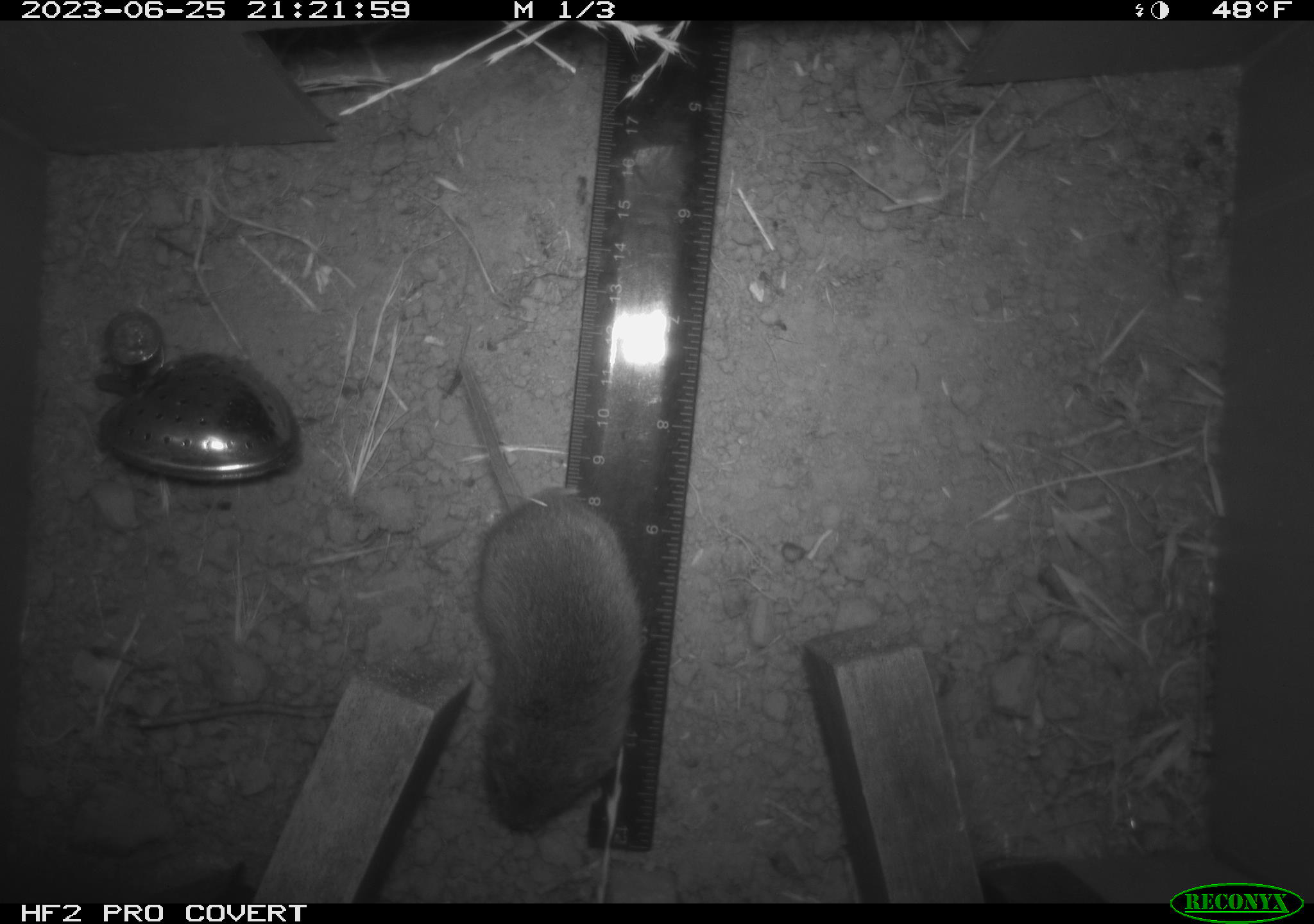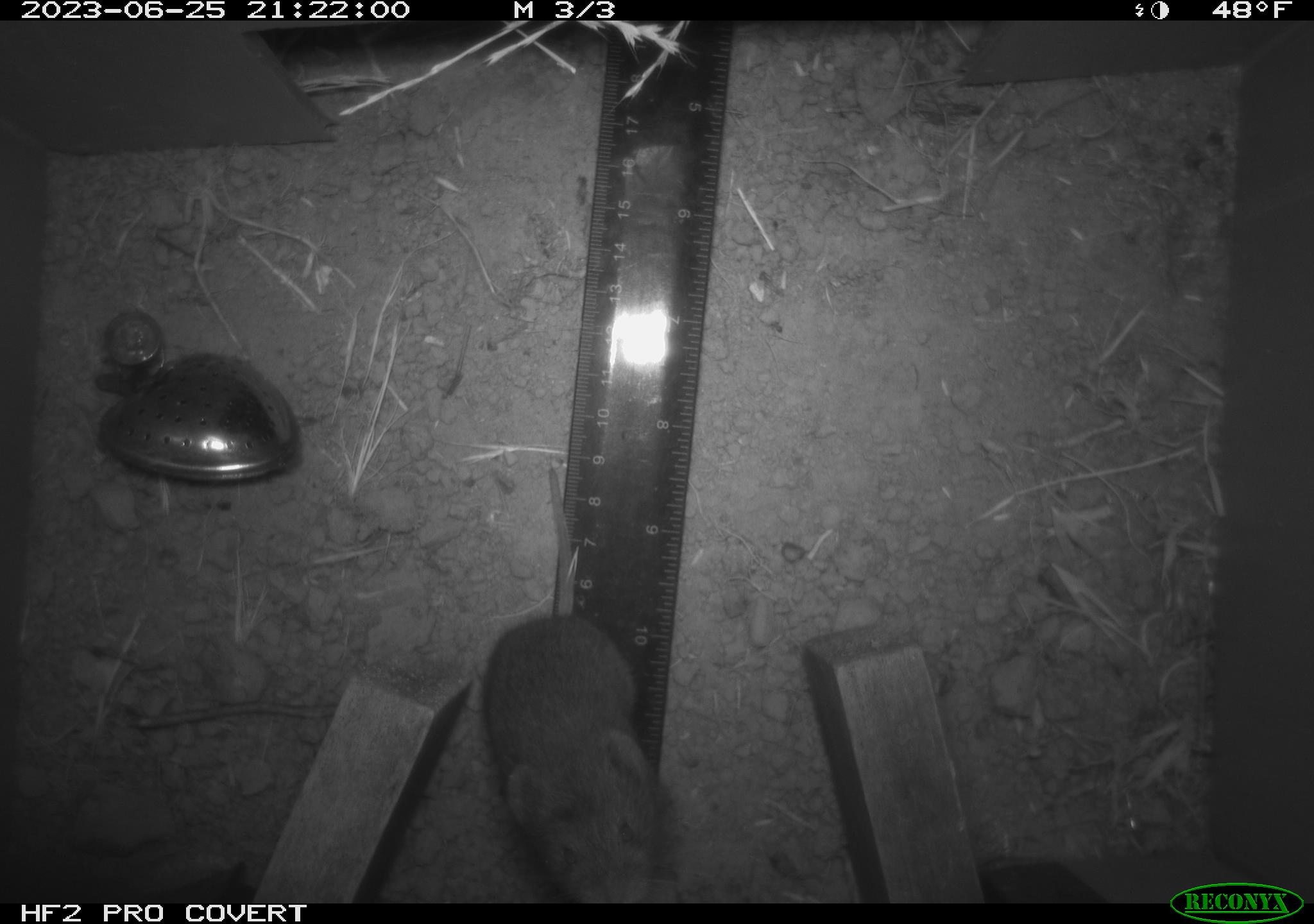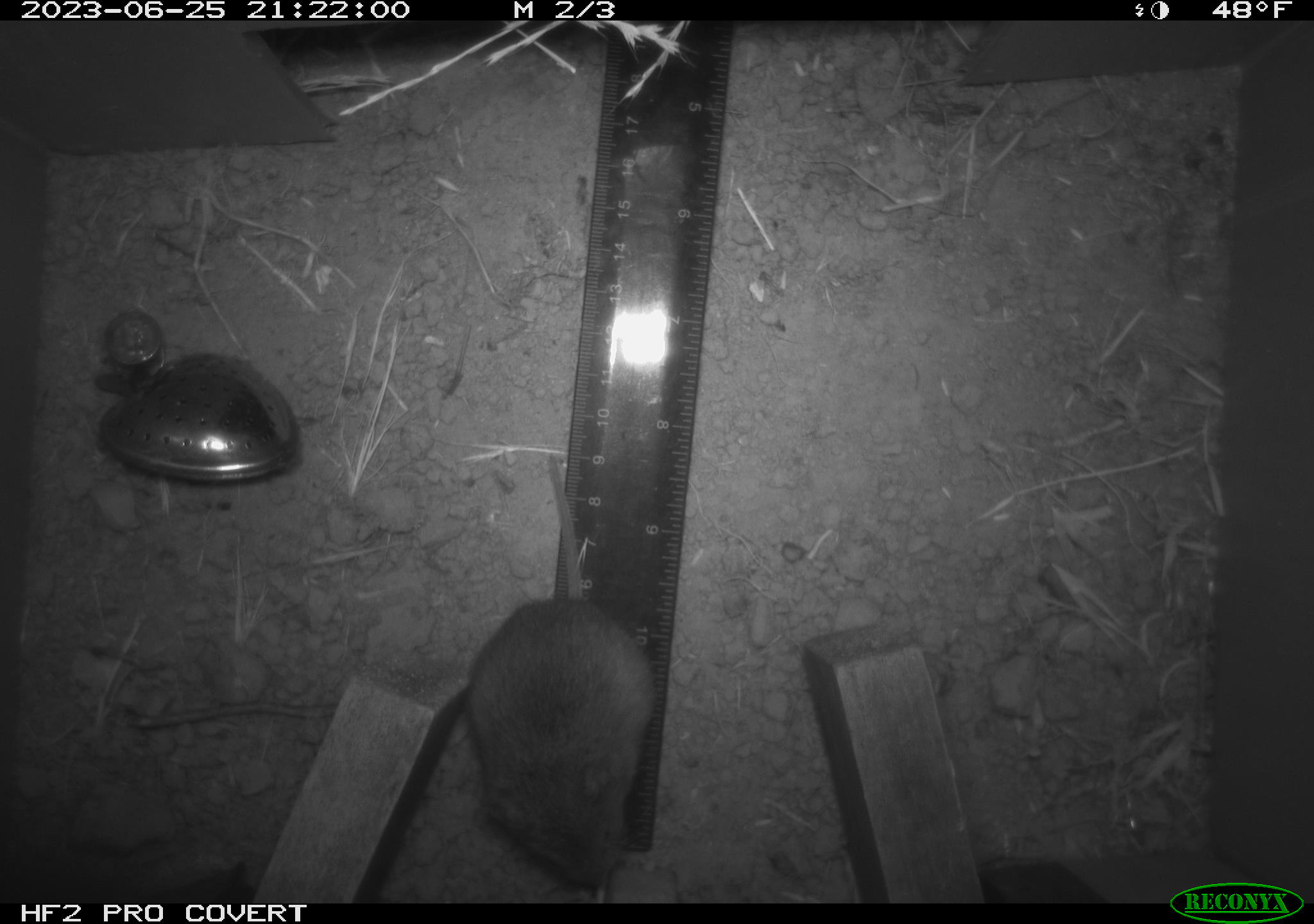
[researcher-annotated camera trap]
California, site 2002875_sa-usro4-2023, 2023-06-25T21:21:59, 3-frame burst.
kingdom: Animalia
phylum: Chordata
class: Mammalia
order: Rodentia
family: Cricetidae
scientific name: Arvicolinae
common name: voles, lemmings, and muskrats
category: arvicolinae subfamily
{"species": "arvicolinae subfamily (voles, lemmings, and muskrats) (Arvicolinae)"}